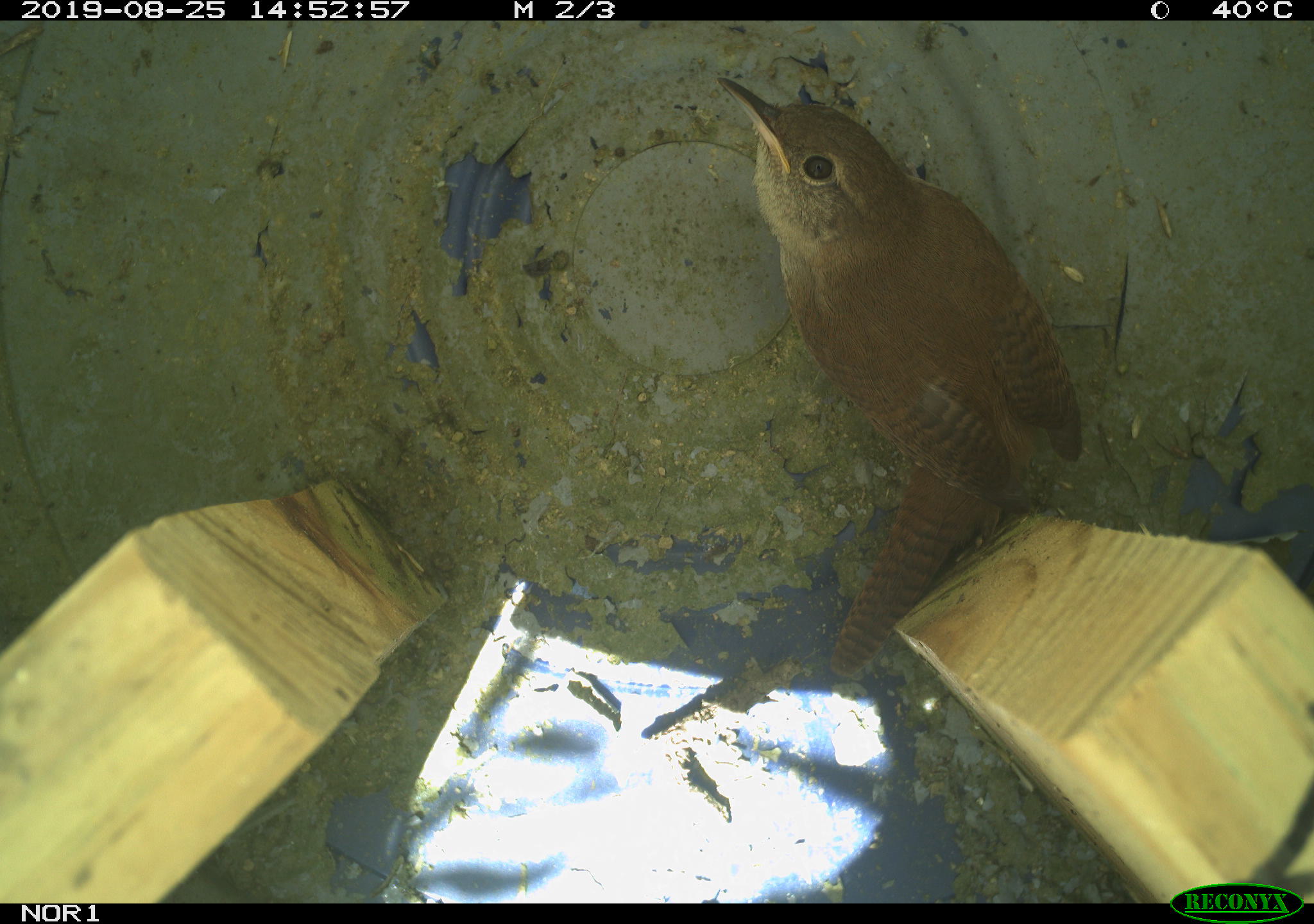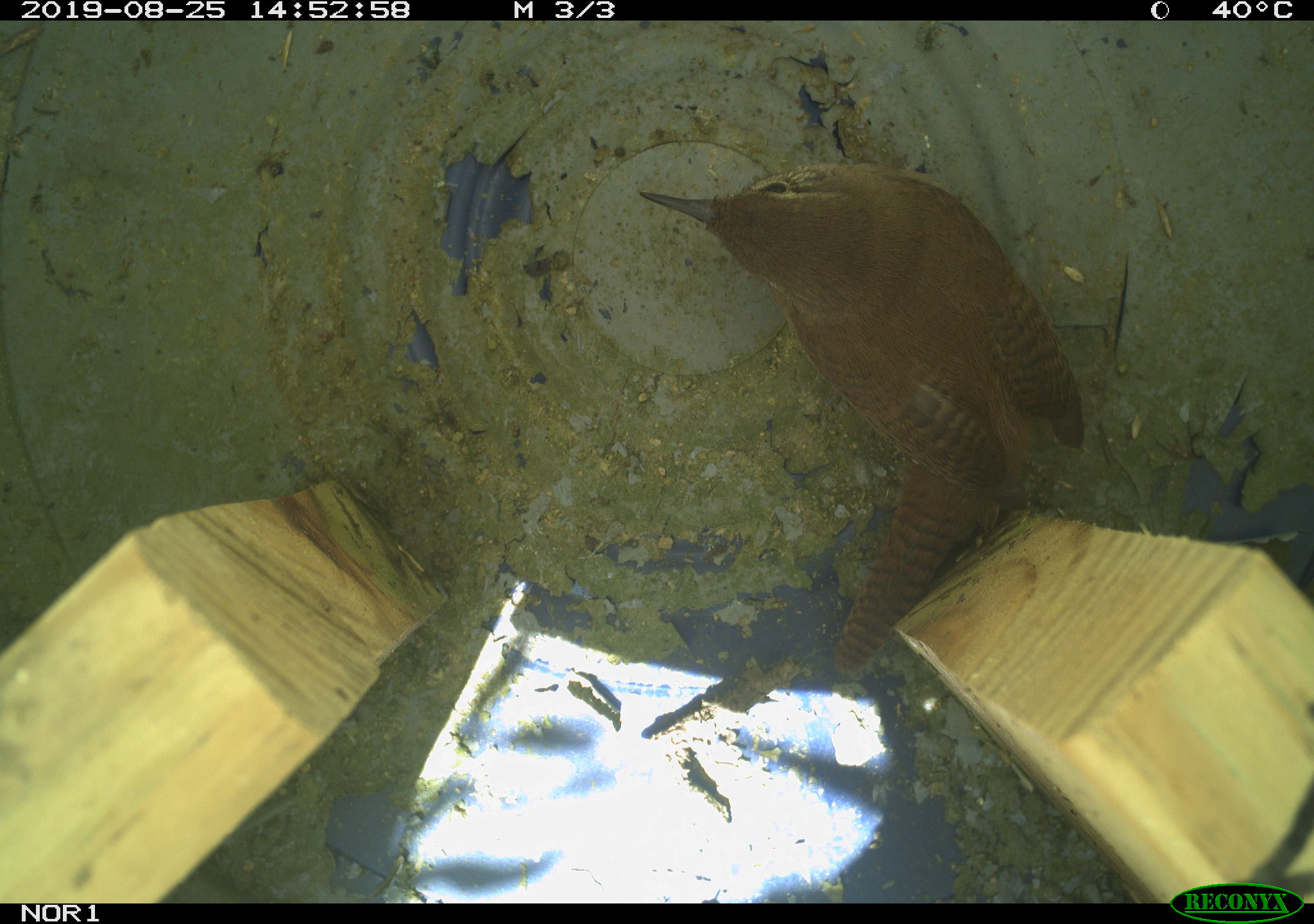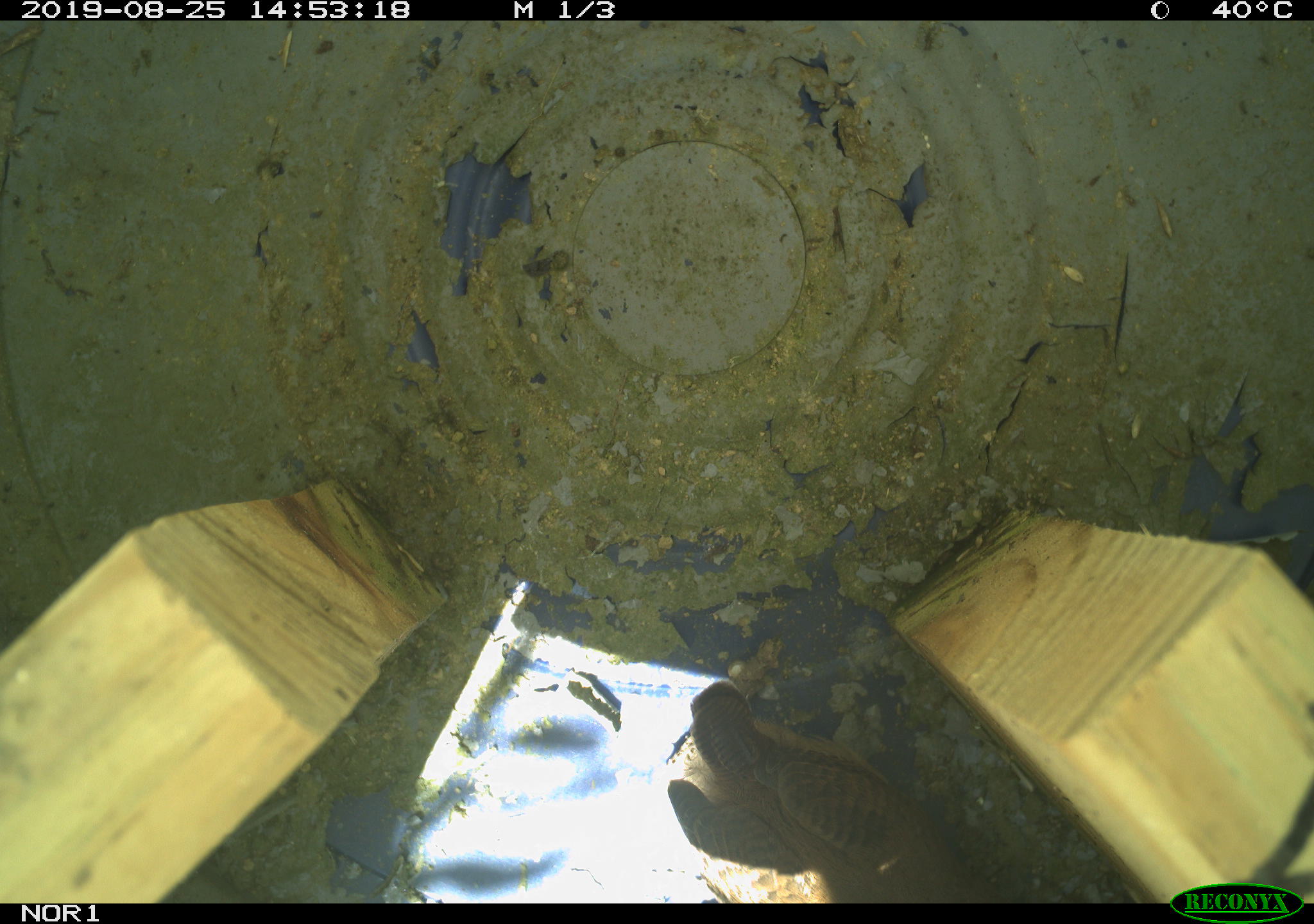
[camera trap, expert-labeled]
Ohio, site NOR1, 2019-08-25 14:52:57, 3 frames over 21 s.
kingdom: Animalia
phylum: Chordata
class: Aves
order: Passeriformes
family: Troglodytidae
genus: Troglodytes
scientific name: Troglodytes aedon aedon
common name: northern house wren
Northern house wren (Troglodytes aedon aedon).